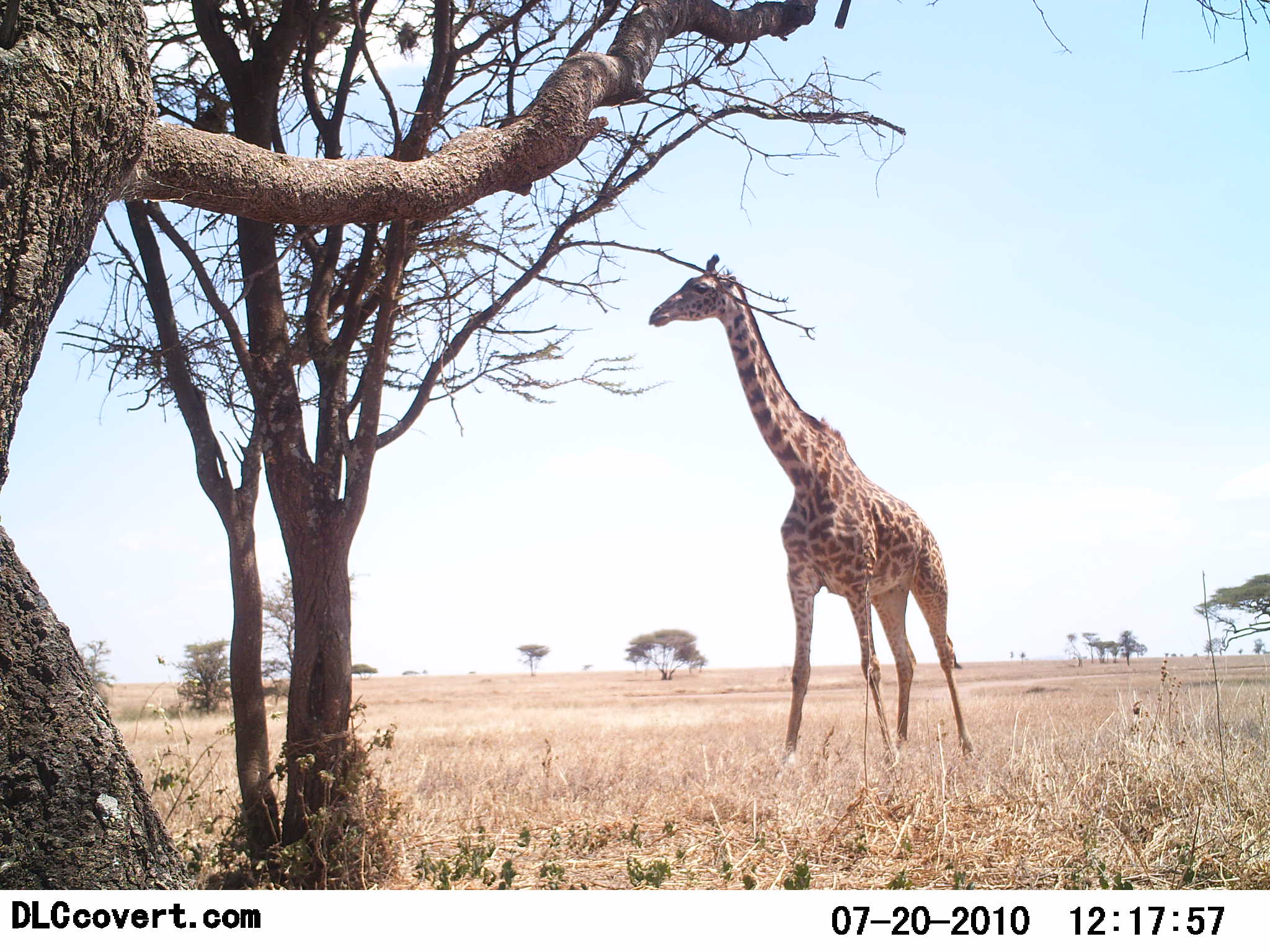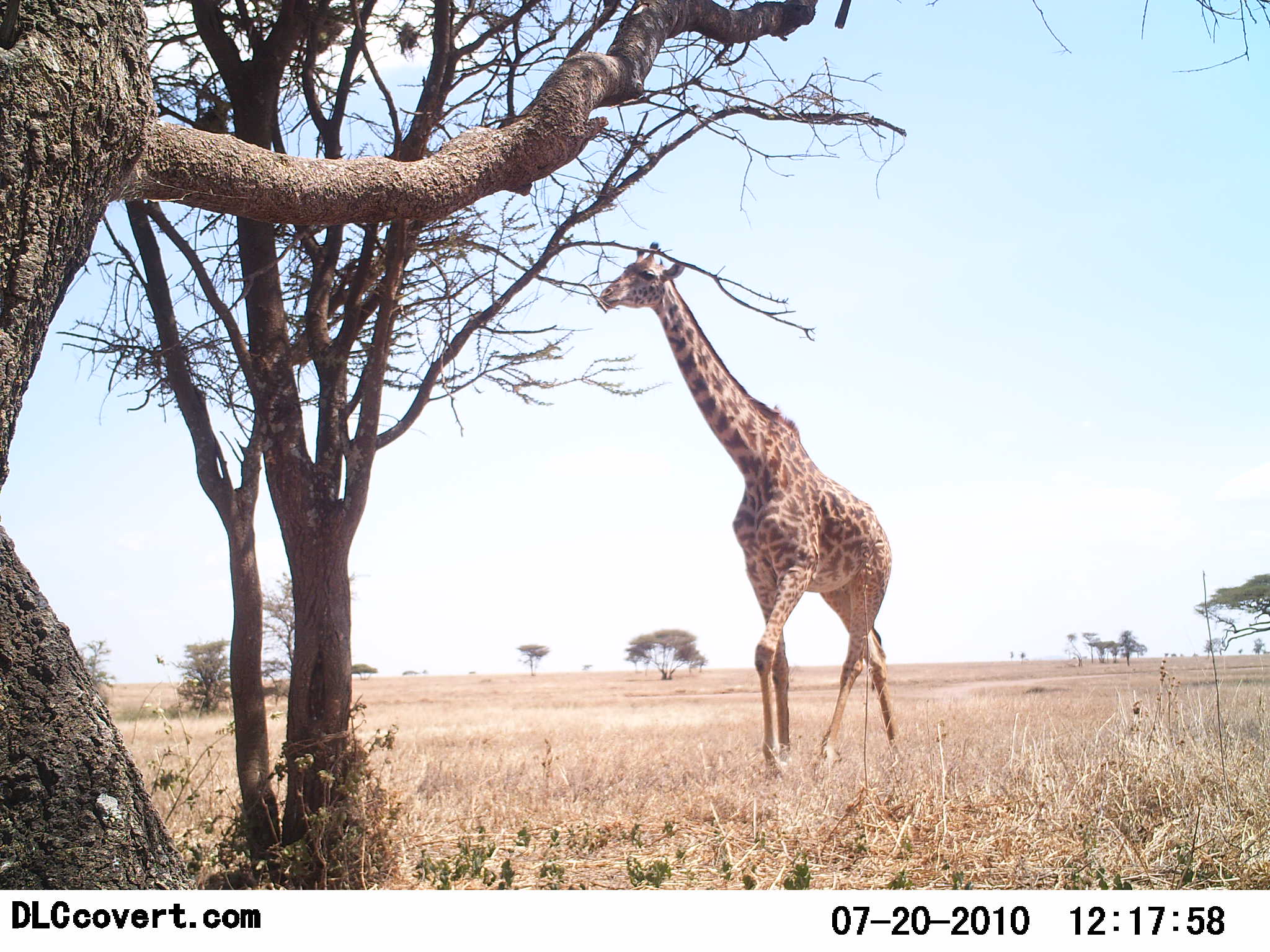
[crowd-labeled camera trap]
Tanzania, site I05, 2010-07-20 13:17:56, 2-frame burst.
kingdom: Animalia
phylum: Chordata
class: Mammalia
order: Artiodactyla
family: Giraffidae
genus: Giraffa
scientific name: Giraffa camelopardalis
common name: giraffe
Giraffe (Giraffa camelopardalis), count 1. Behavior (volunteer vote fractions): standing 17%, resting 0%, moving 83%, interacting 0%. Young present (vote fraction): 0%. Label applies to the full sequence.